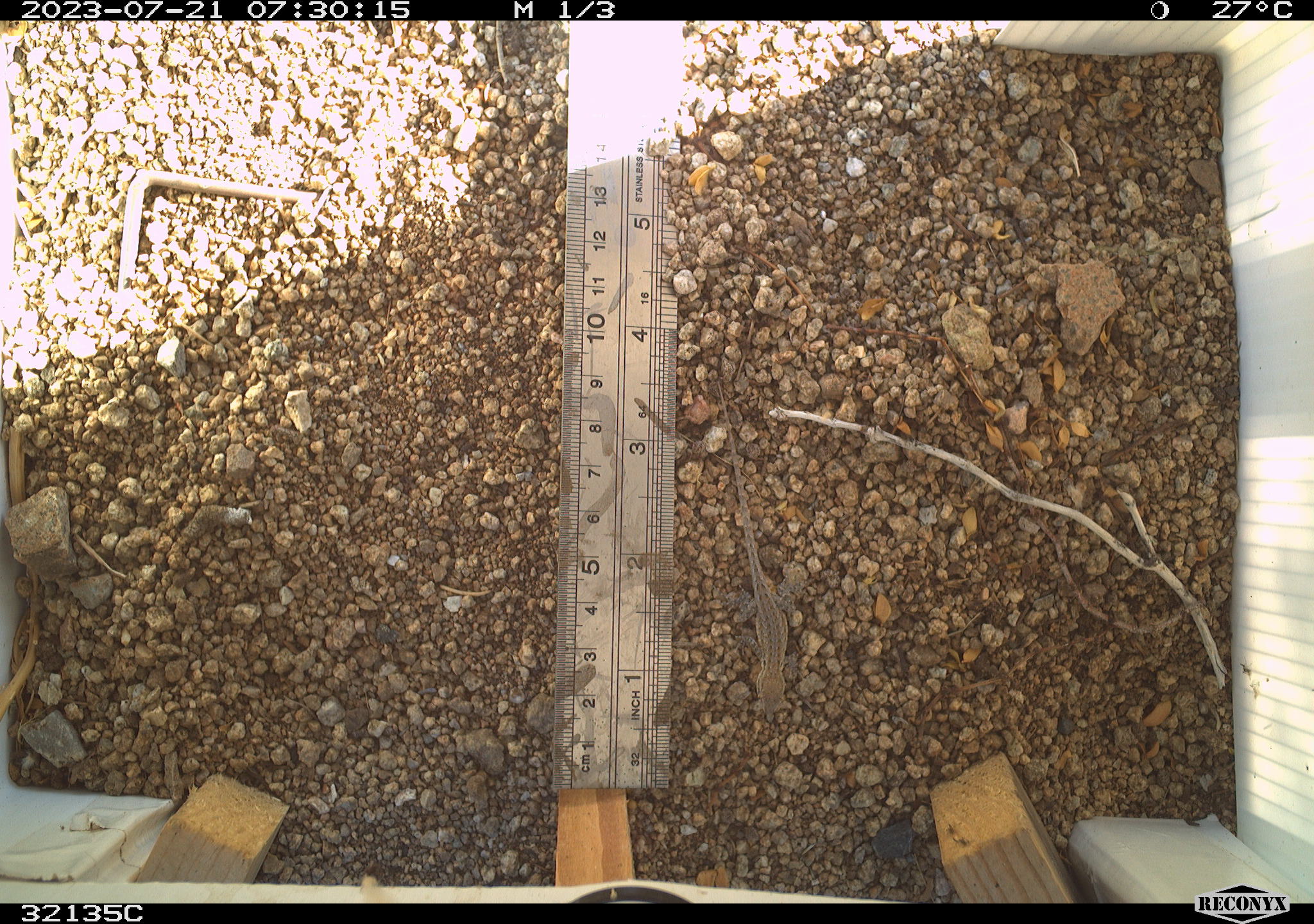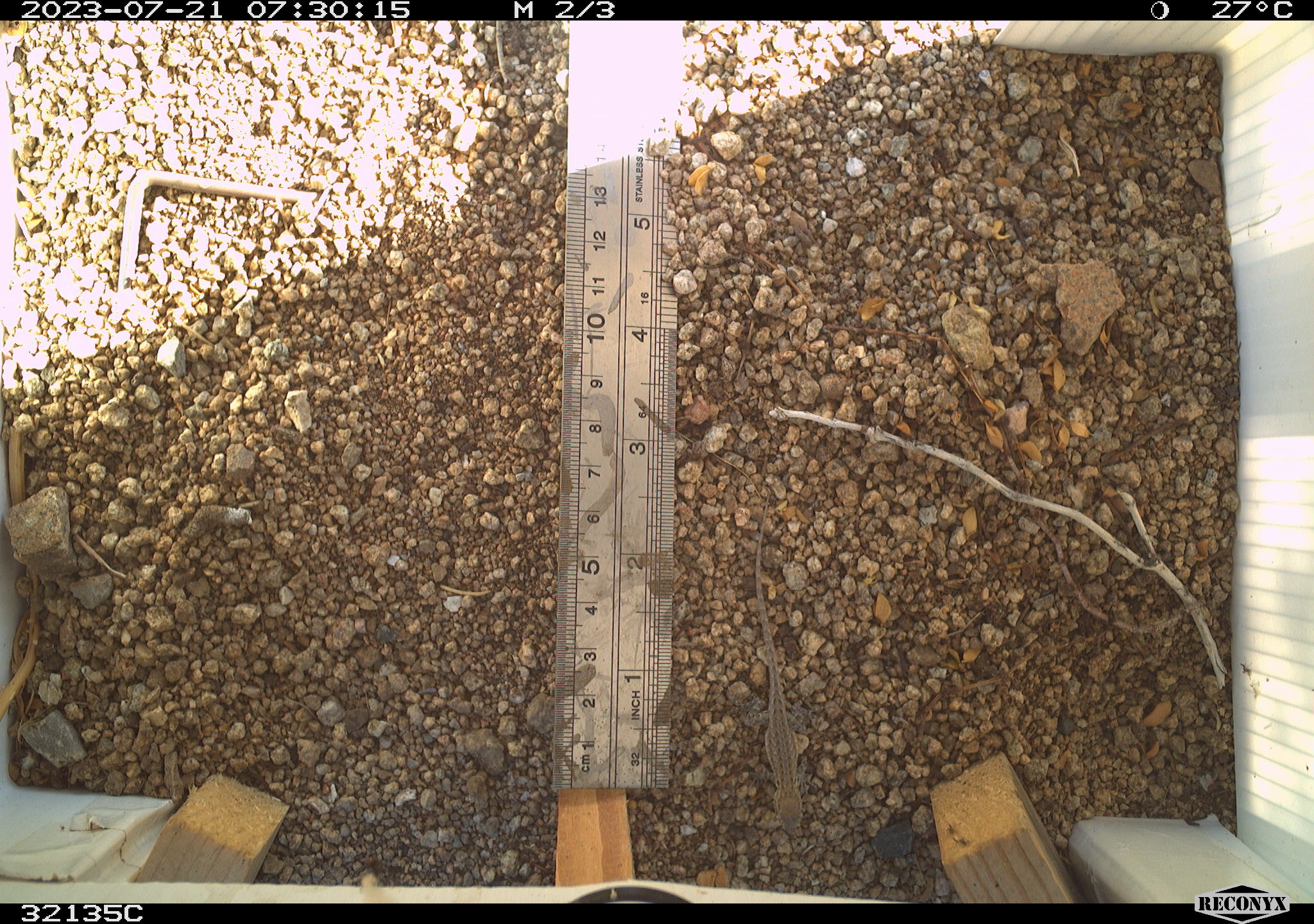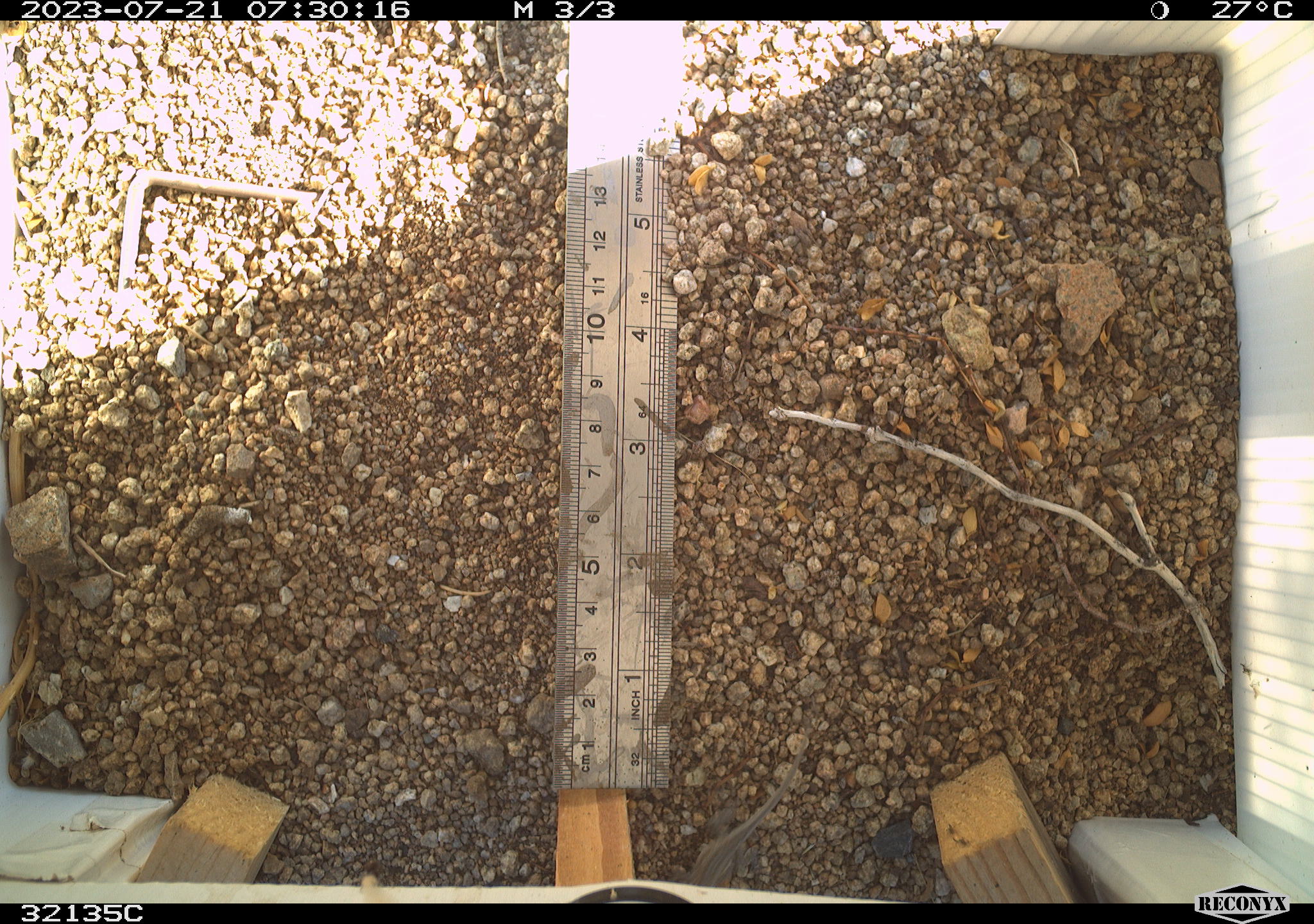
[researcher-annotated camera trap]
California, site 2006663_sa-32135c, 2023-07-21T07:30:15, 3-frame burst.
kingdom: Animalia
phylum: Chordata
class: Reptilia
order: Squamata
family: Phrynosomatidae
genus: Sceloporus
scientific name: Sceloporus graciosus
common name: common sagebrush lizard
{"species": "common sagebrush lizard (Sceloporus graciosus)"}